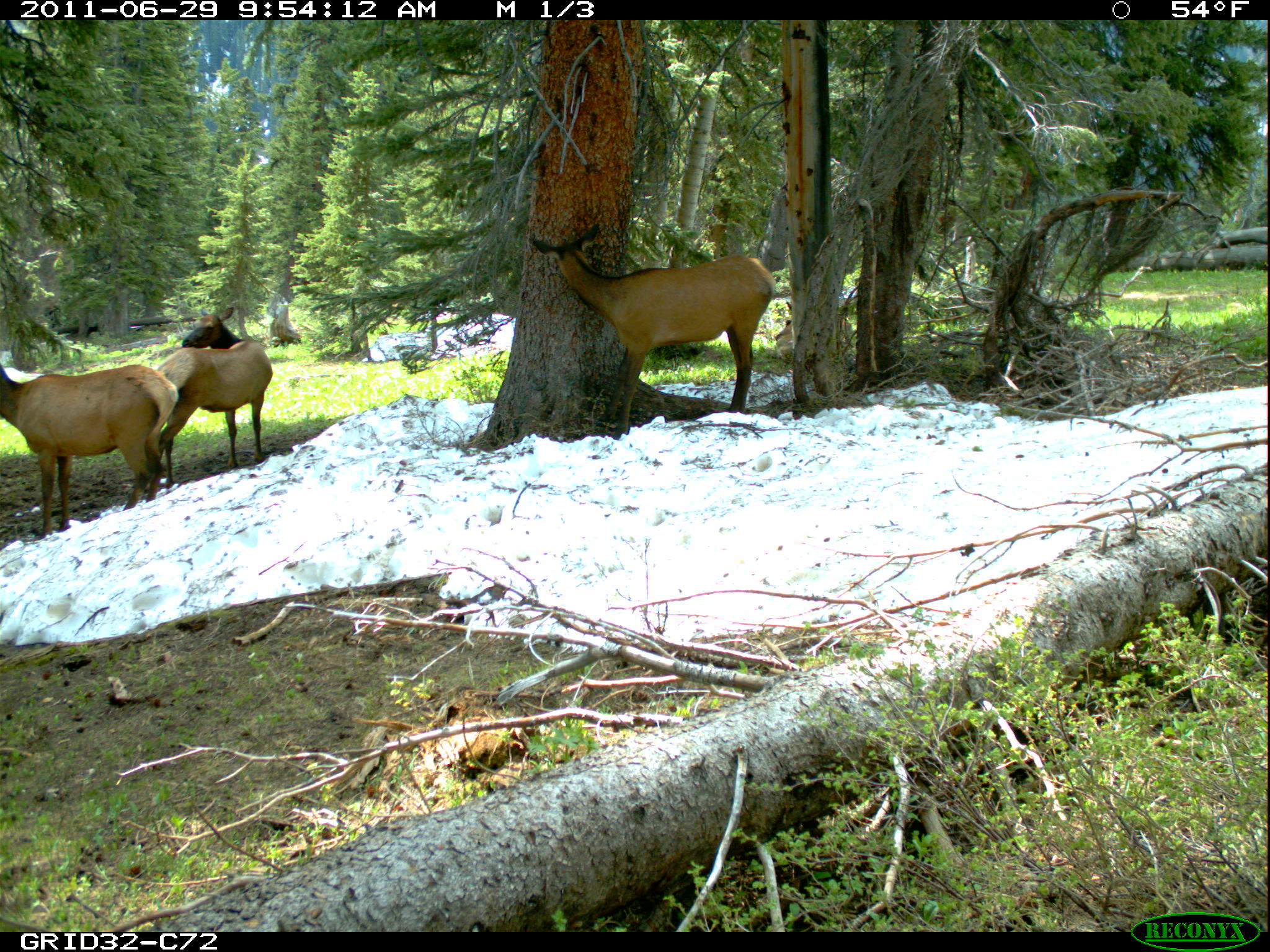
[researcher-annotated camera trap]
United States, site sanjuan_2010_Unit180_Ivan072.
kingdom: Animalia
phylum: Chordata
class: Mammalia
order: Artiodactyla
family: Cervidae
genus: Cervus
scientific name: Cervus elaphus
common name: red deer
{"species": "Cervus elaphus (red deer)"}